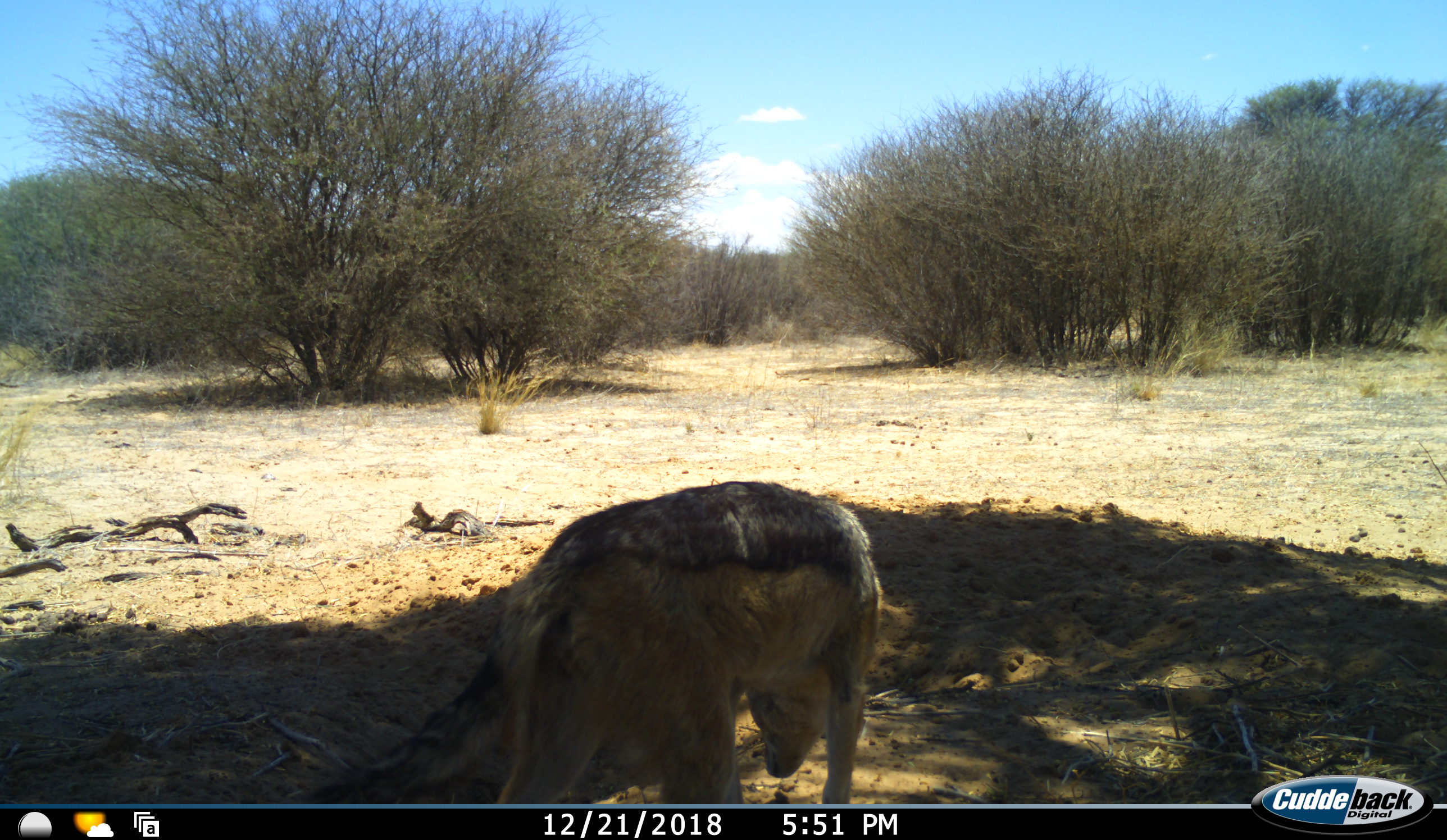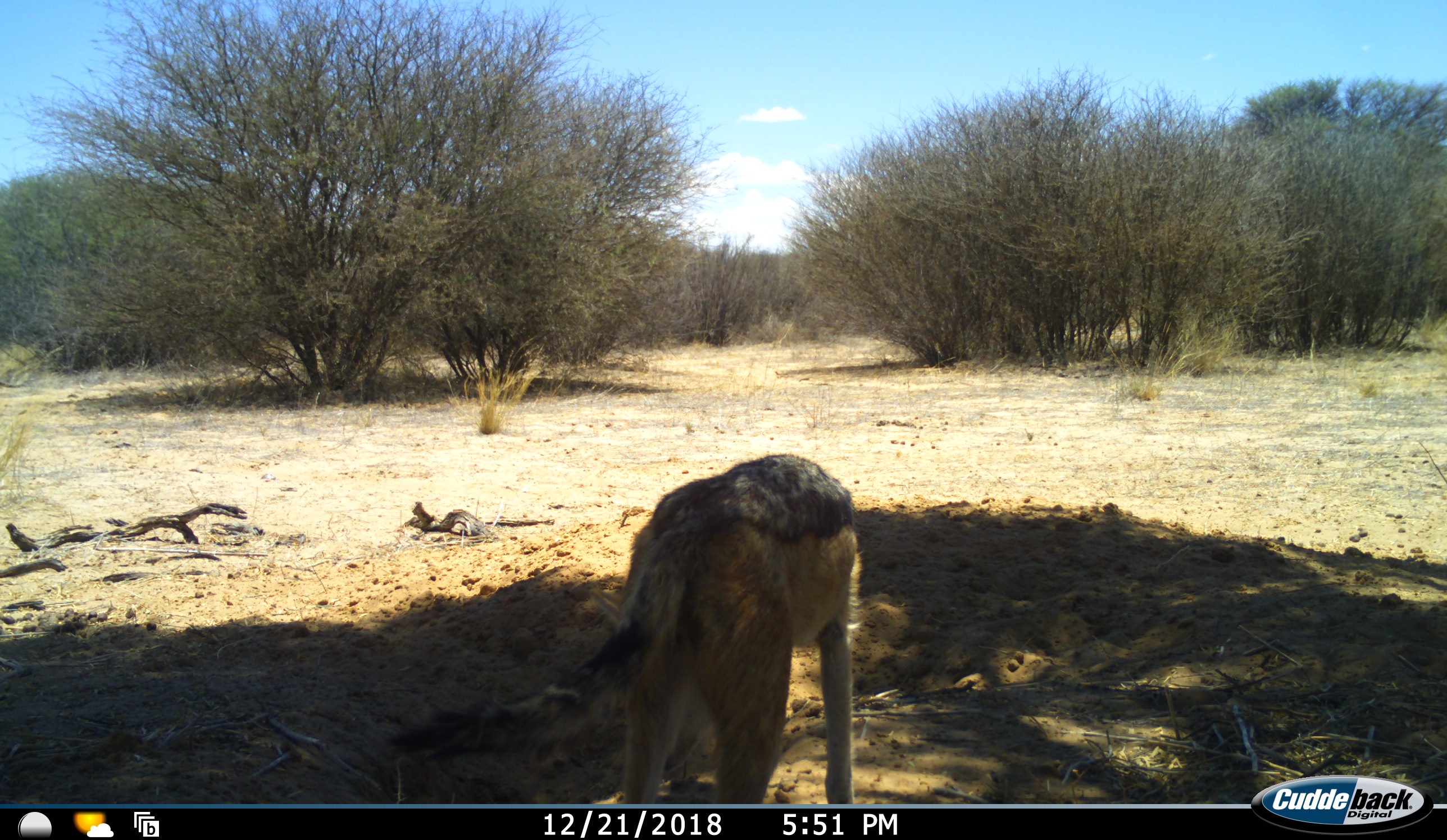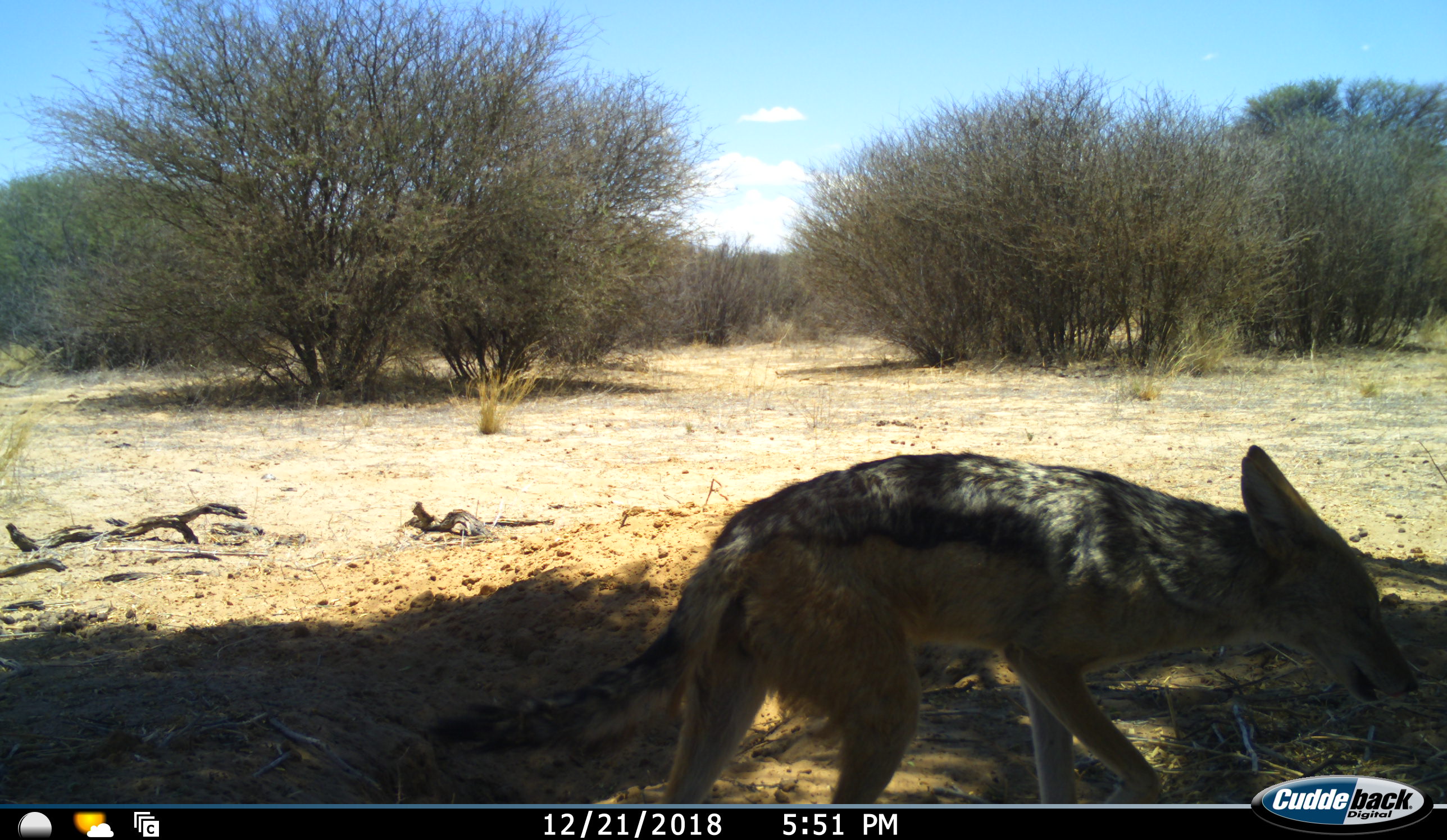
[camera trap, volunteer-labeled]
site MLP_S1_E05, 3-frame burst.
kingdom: Animalia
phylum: Chordata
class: Mammalia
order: Carnivora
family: Canidae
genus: Lupulella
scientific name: Lupulella mesomelas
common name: black-backed jackal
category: jackalblackbacked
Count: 1.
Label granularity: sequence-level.